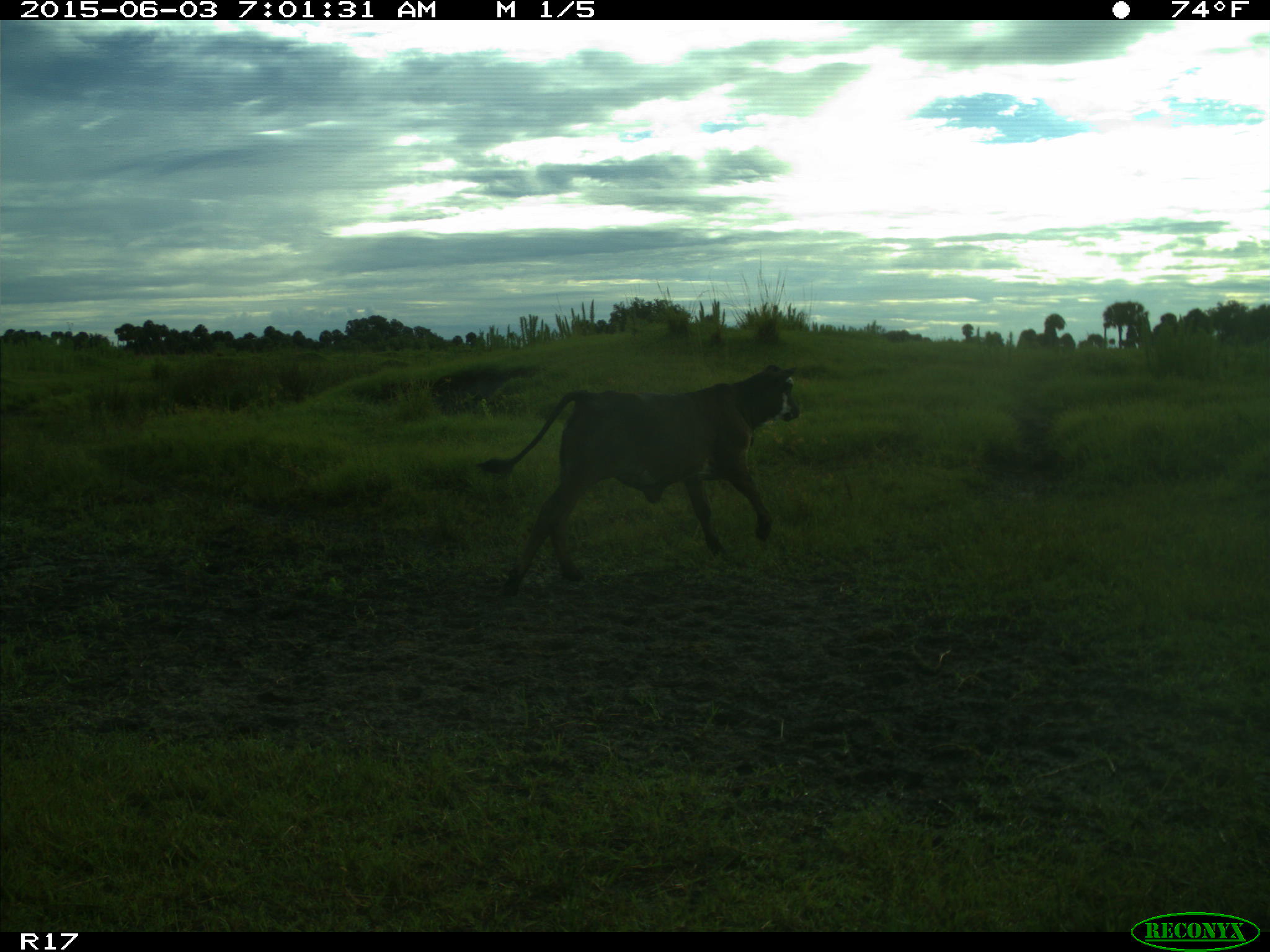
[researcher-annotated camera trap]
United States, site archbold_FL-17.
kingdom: Animalia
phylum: Chordata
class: Mammalia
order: Artiodactyla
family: Bovidae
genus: Bos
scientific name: Bos taurus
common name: domestic cow